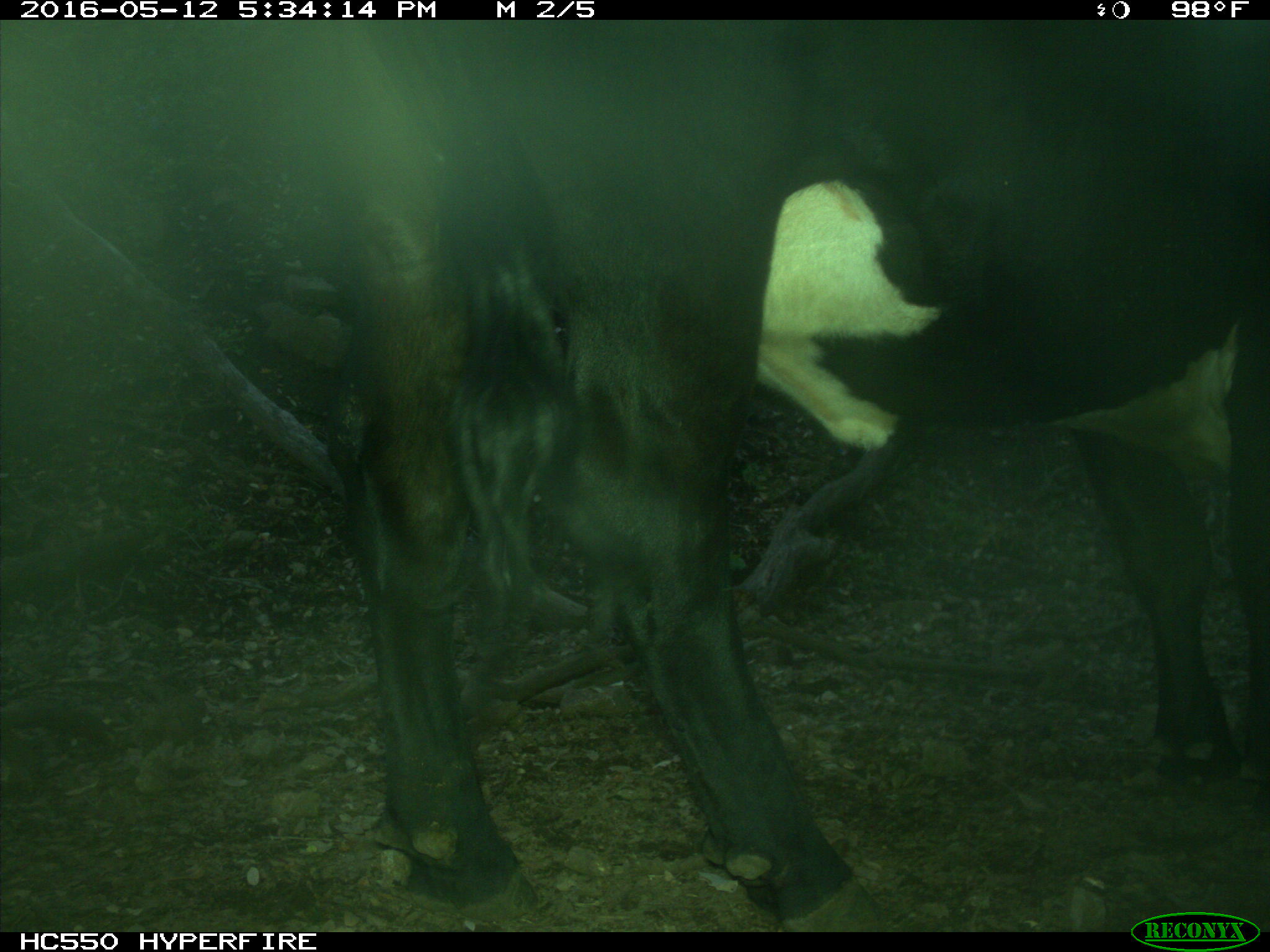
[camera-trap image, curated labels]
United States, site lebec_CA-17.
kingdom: Animalia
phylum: Chordata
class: Mammalia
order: Artiodactyla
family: Bovidae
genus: Bos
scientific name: Bos taurus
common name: domestic cow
Bos taurus (domestic cow).